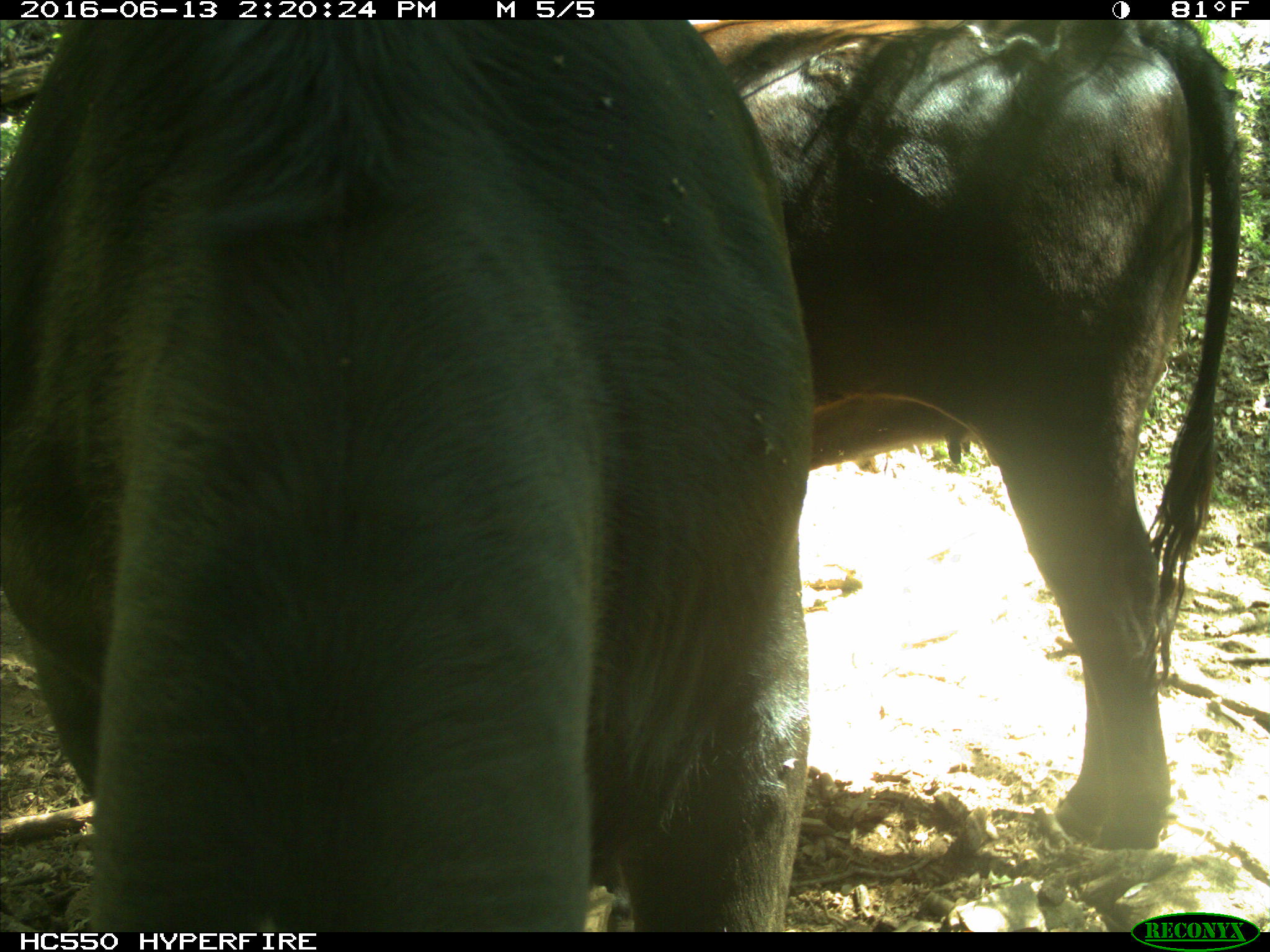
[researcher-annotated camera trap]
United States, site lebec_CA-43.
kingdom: Animalia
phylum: Chordata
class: Mammalia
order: Artiodactyla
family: Bovidae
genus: Bos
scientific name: Bos taurus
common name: domestic cow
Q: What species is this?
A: Bos taurus (domestic cow).